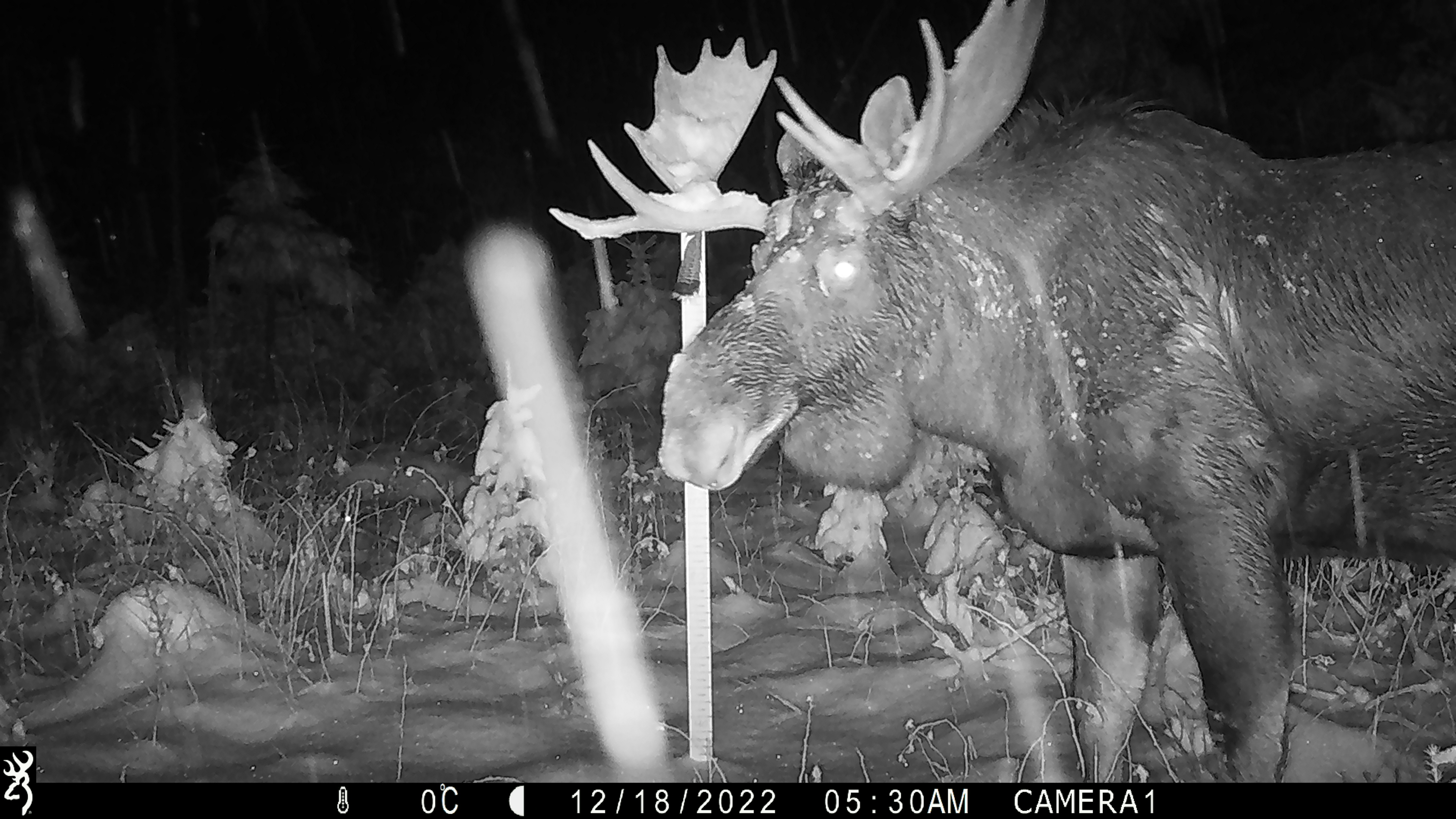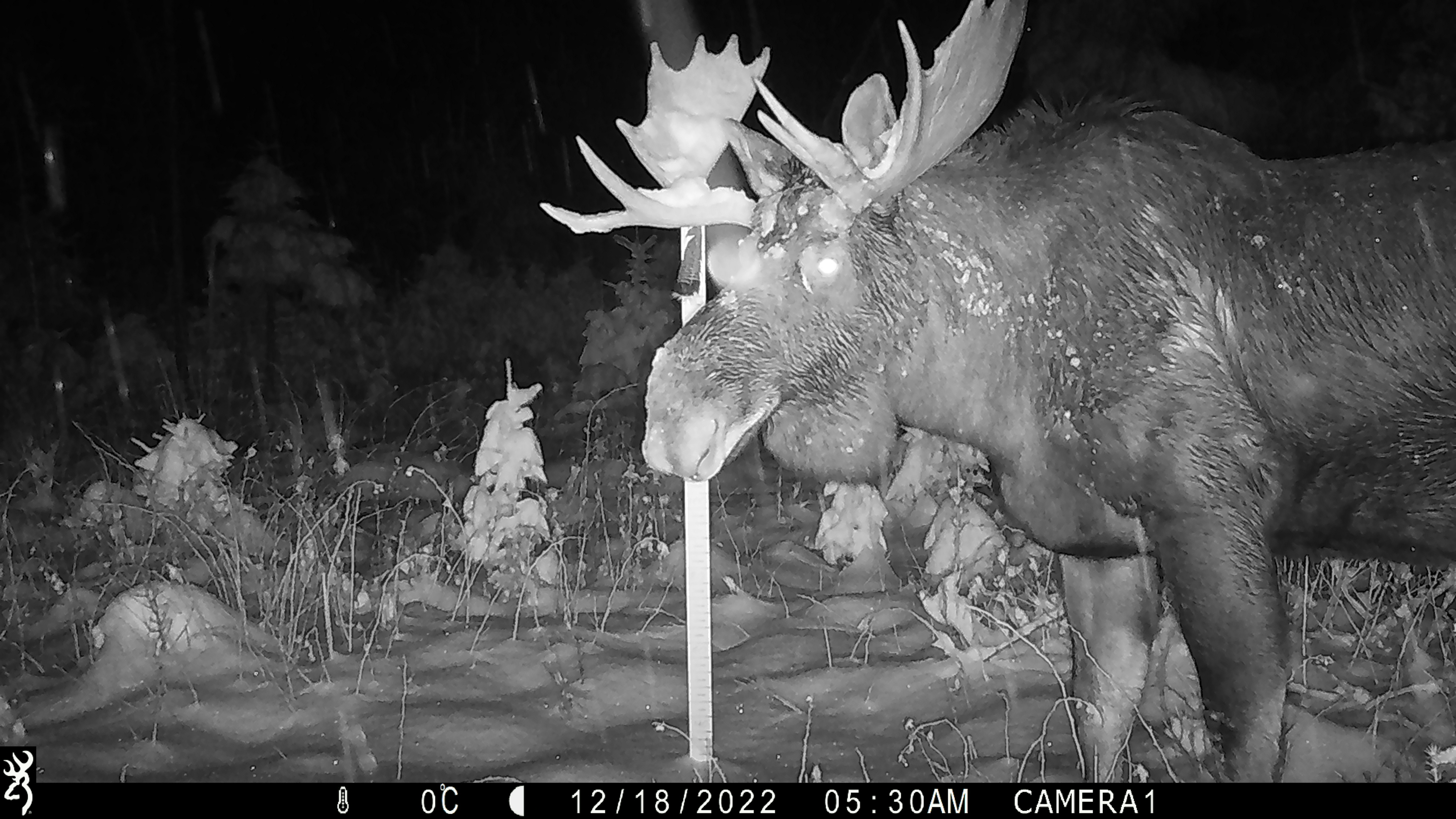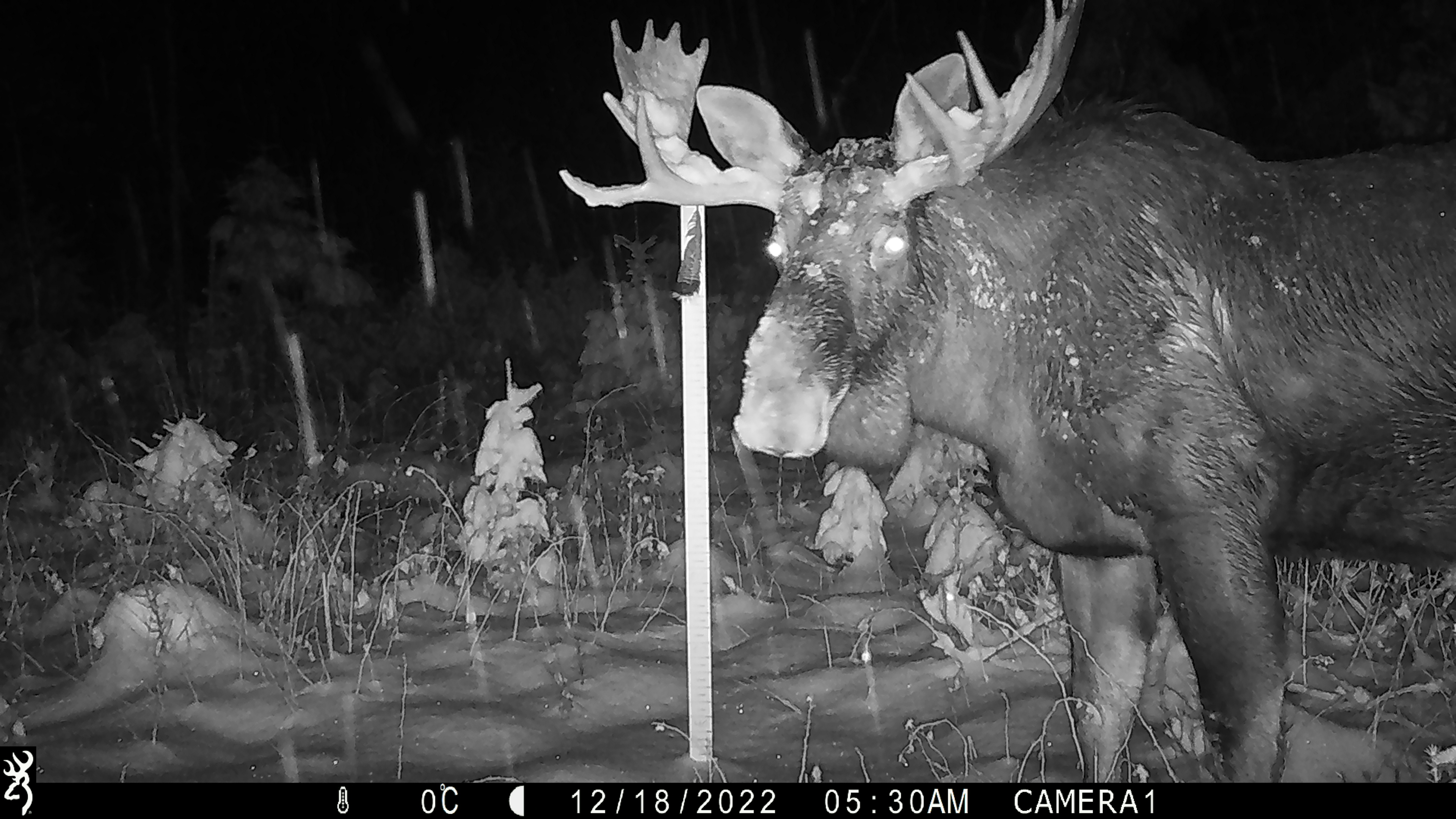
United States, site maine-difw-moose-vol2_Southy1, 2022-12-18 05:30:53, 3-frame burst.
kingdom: Animalia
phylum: Chordata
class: Mammalia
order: Artiodactyla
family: Cervidae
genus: Alces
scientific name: Alces alces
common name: moose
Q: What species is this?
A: Moose (Alces alces).